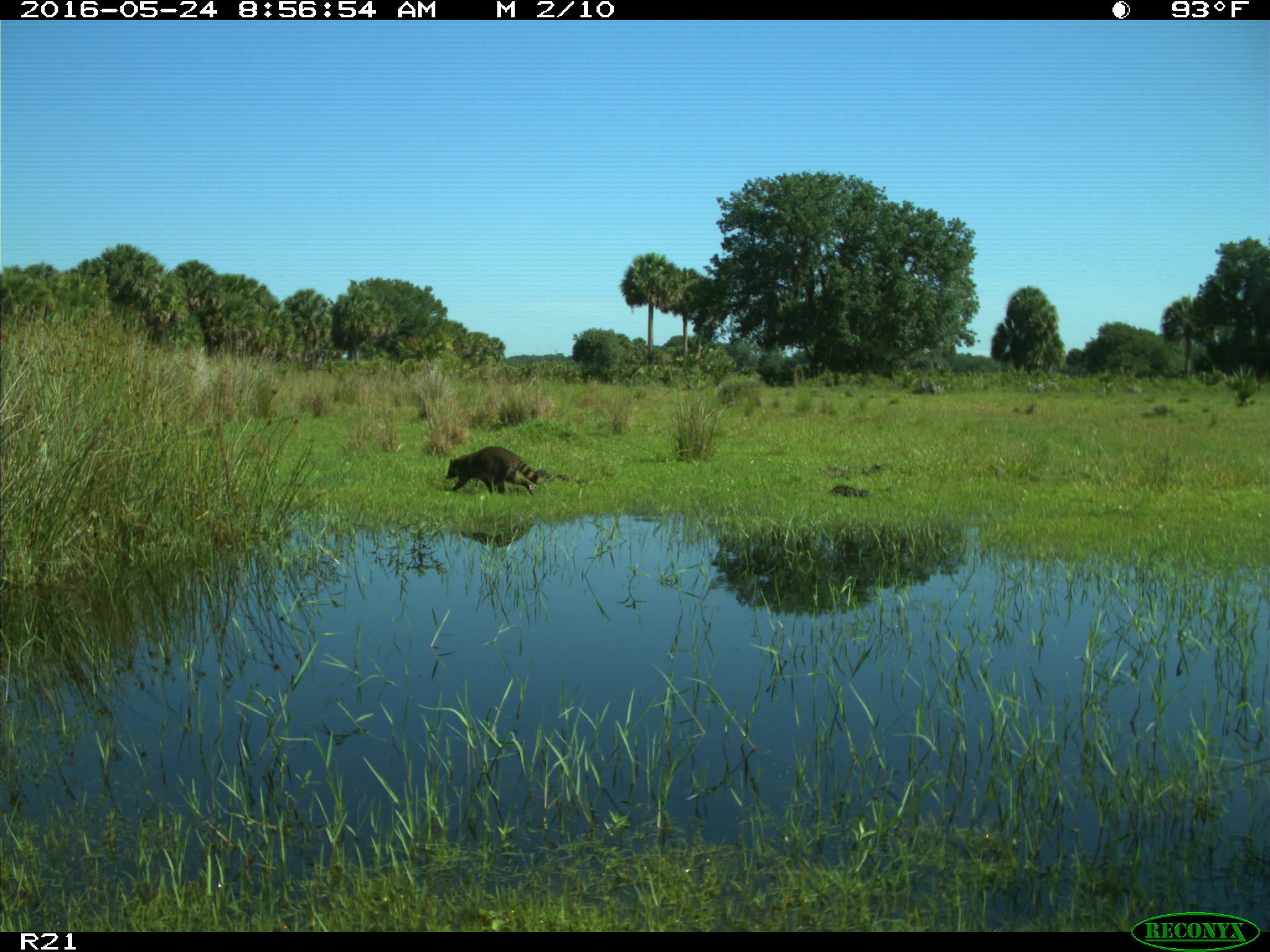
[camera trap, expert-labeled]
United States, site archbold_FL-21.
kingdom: Animalia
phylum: Chordata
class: Mammalia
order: Carnivora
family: Procyonidae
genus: Procyon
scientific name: Procyon lotor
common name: common raccoon